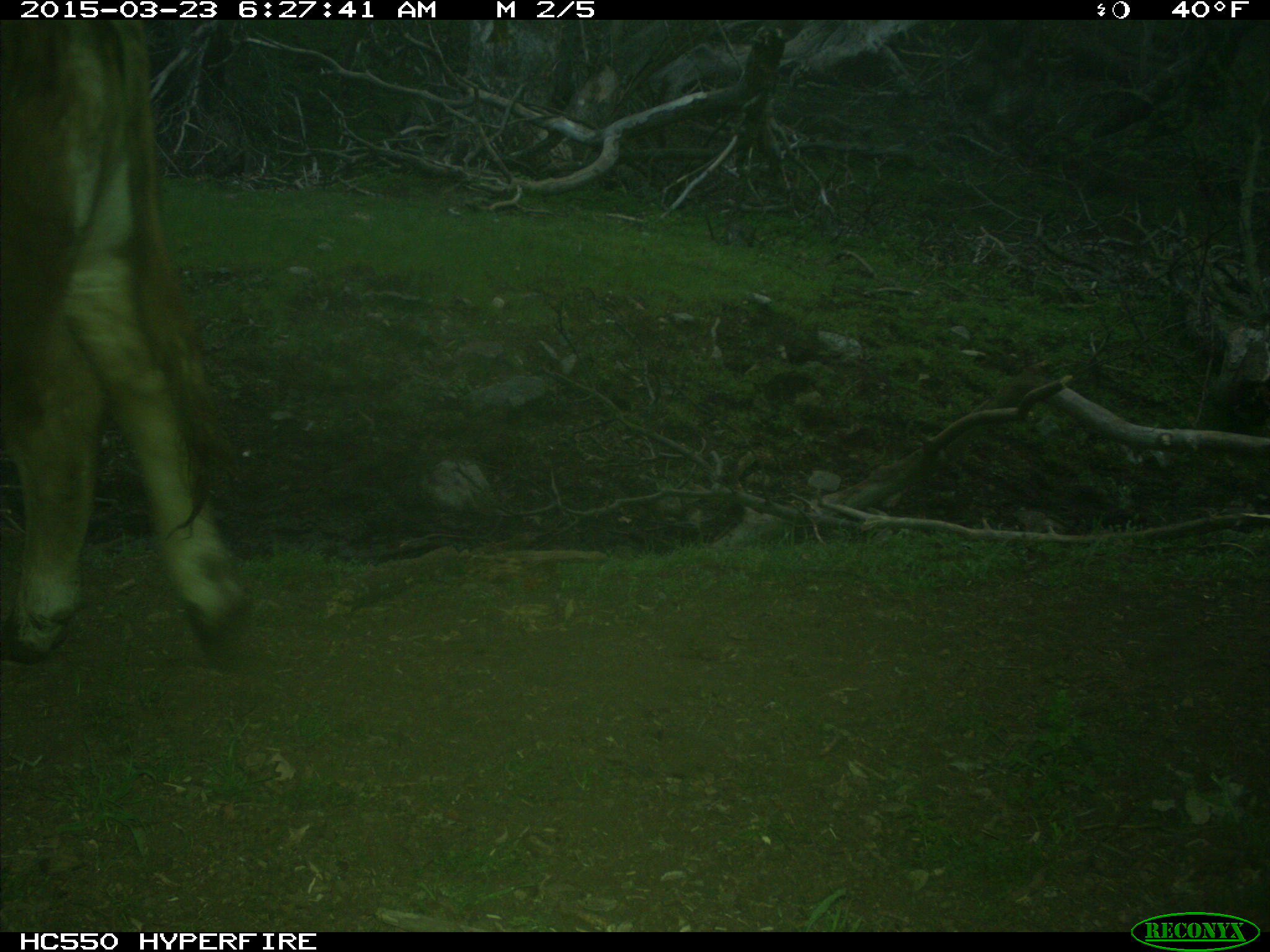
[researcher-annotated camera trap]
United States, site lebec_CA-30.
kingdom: Animalia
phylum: Chordata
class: Mammalia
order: Artiodactyla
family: Bovidae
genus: Bos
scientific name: Bos taurus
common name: domestic cow